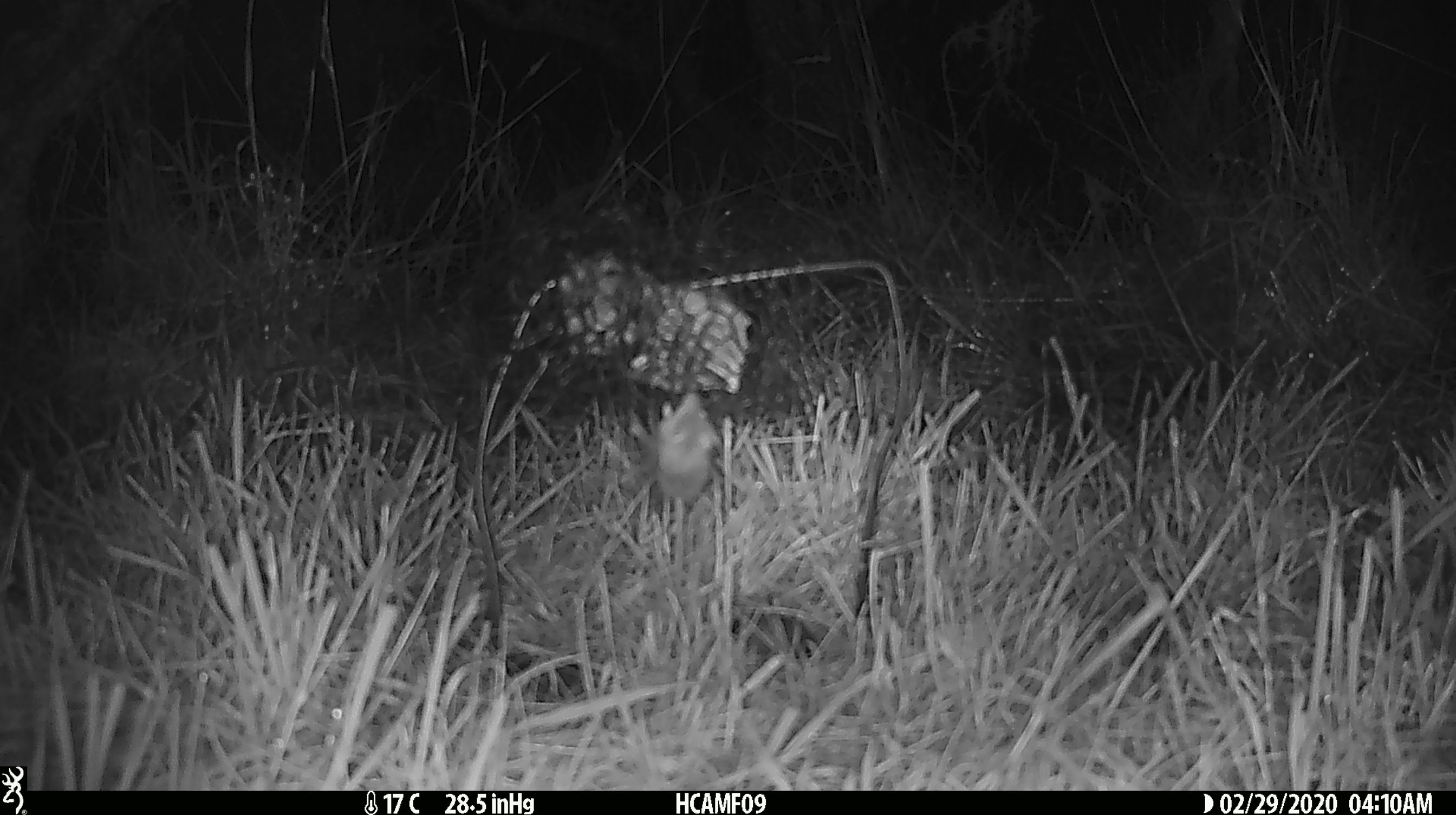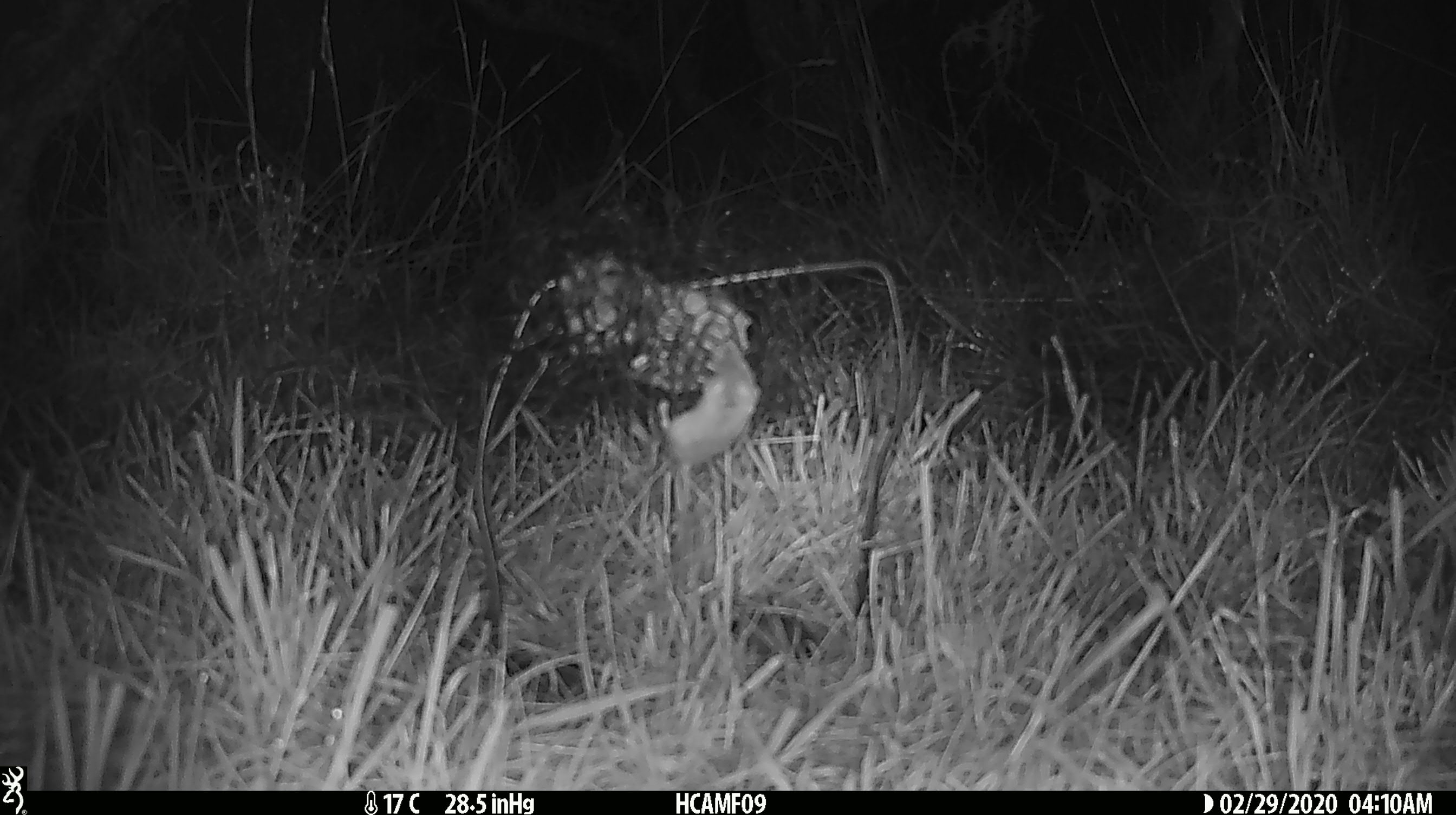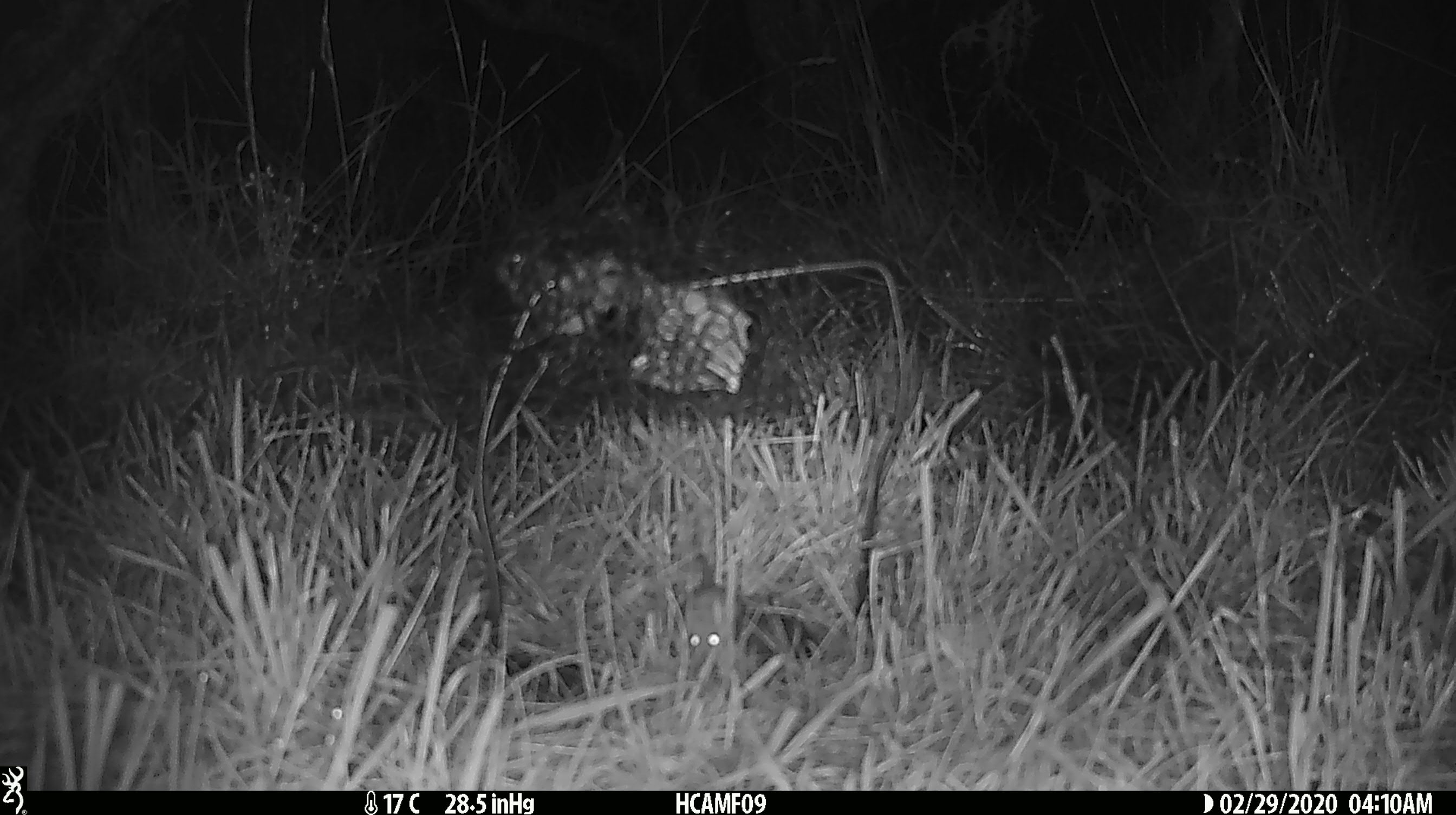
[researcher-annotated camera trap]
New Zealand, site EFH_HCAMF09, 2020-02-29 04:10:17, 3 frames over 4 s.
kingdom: Animalia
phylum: Chordata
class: Mammalia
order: Rodentia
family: Muridae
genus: Mus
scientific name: Mus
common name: mouse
Mouse (Mus).